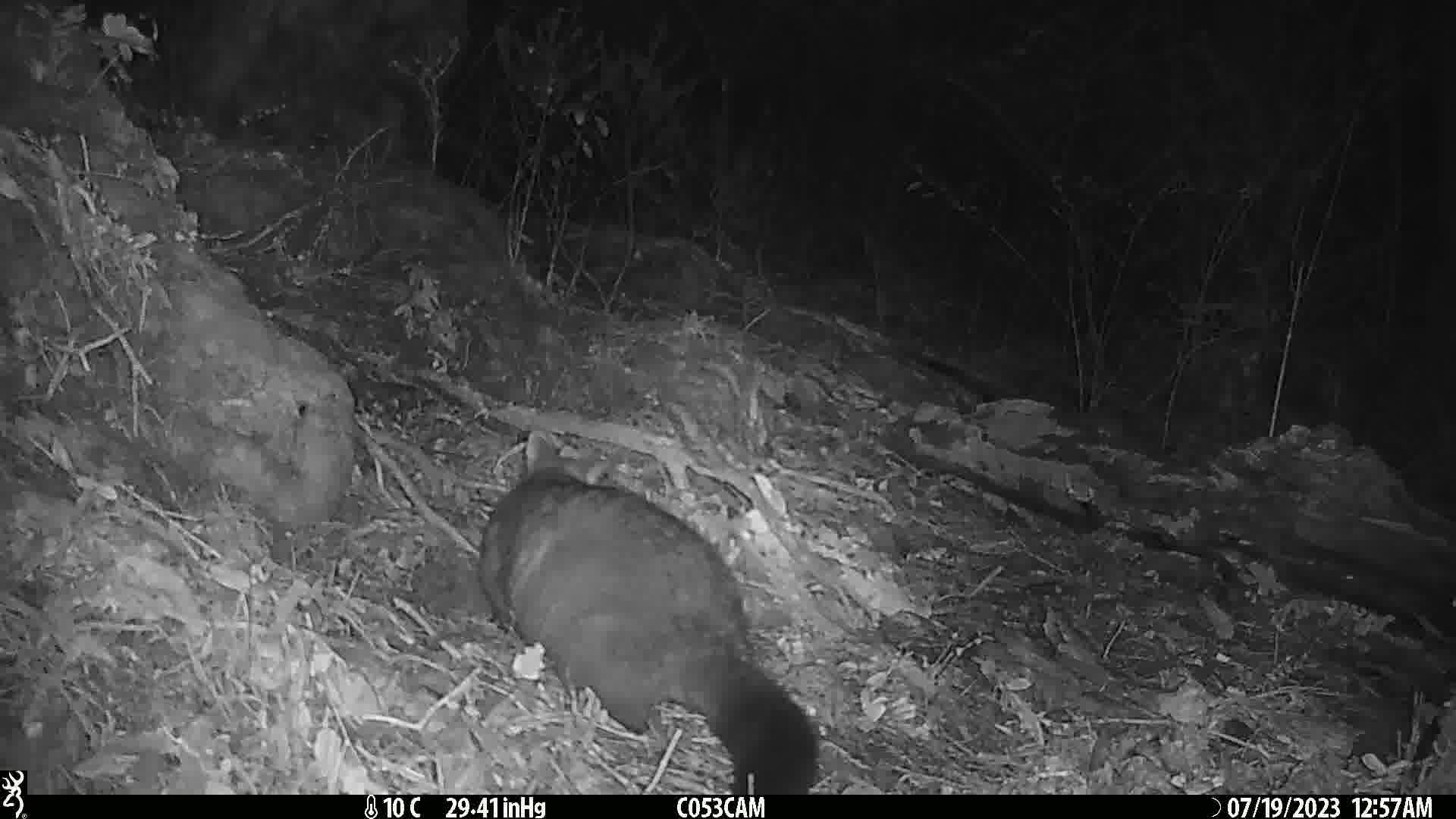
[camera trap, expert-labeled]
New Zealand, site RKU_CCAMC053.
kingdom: Animalia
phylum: Chordata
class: Mammalia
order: Diprotodontia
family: Phalangeridae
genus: Trichosurus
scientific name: Trichosurus vulpecula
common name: common brushtail possum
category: possum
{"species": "possum (common brushtail possum) (Trichosurus vulpecula)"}